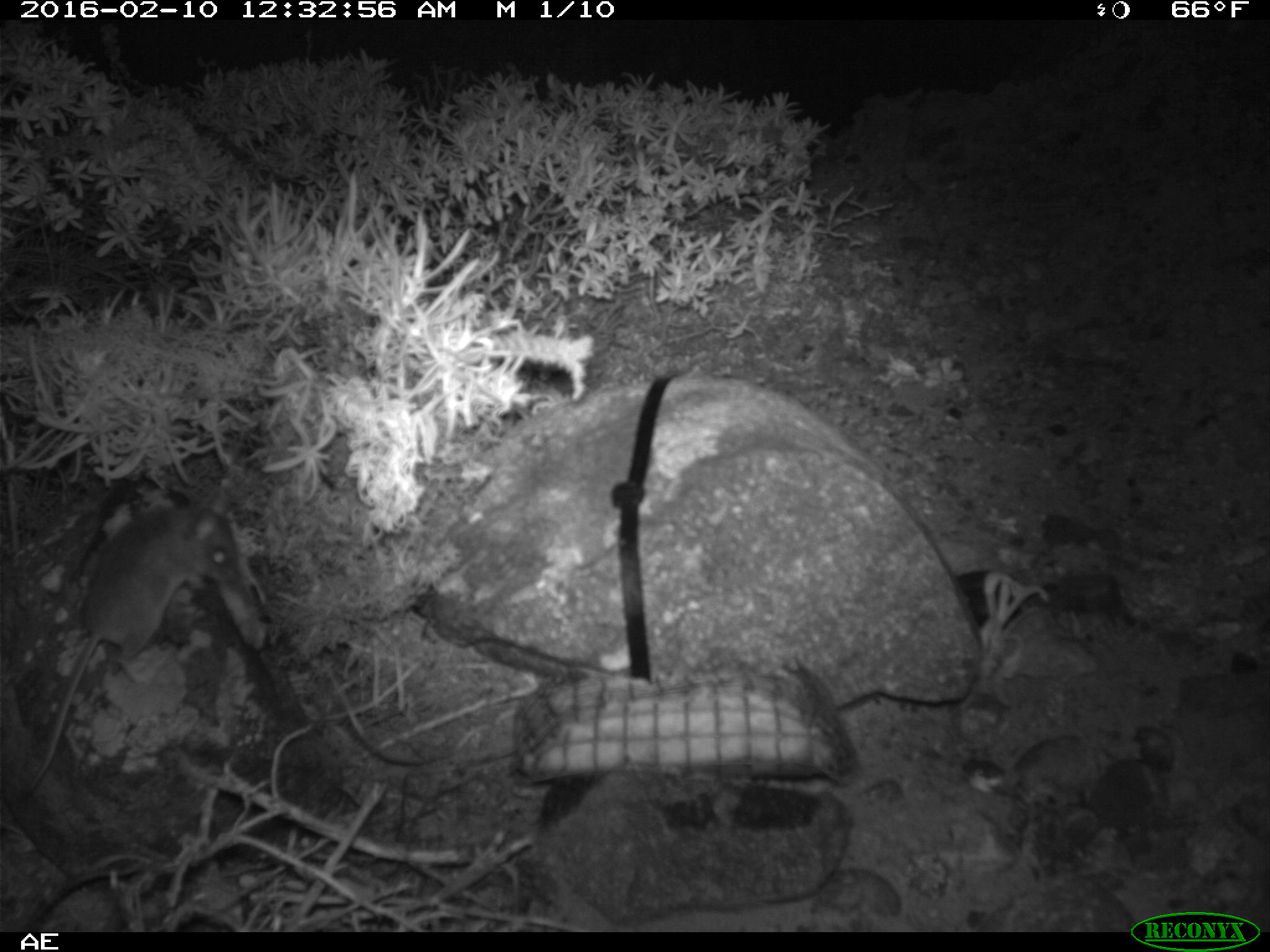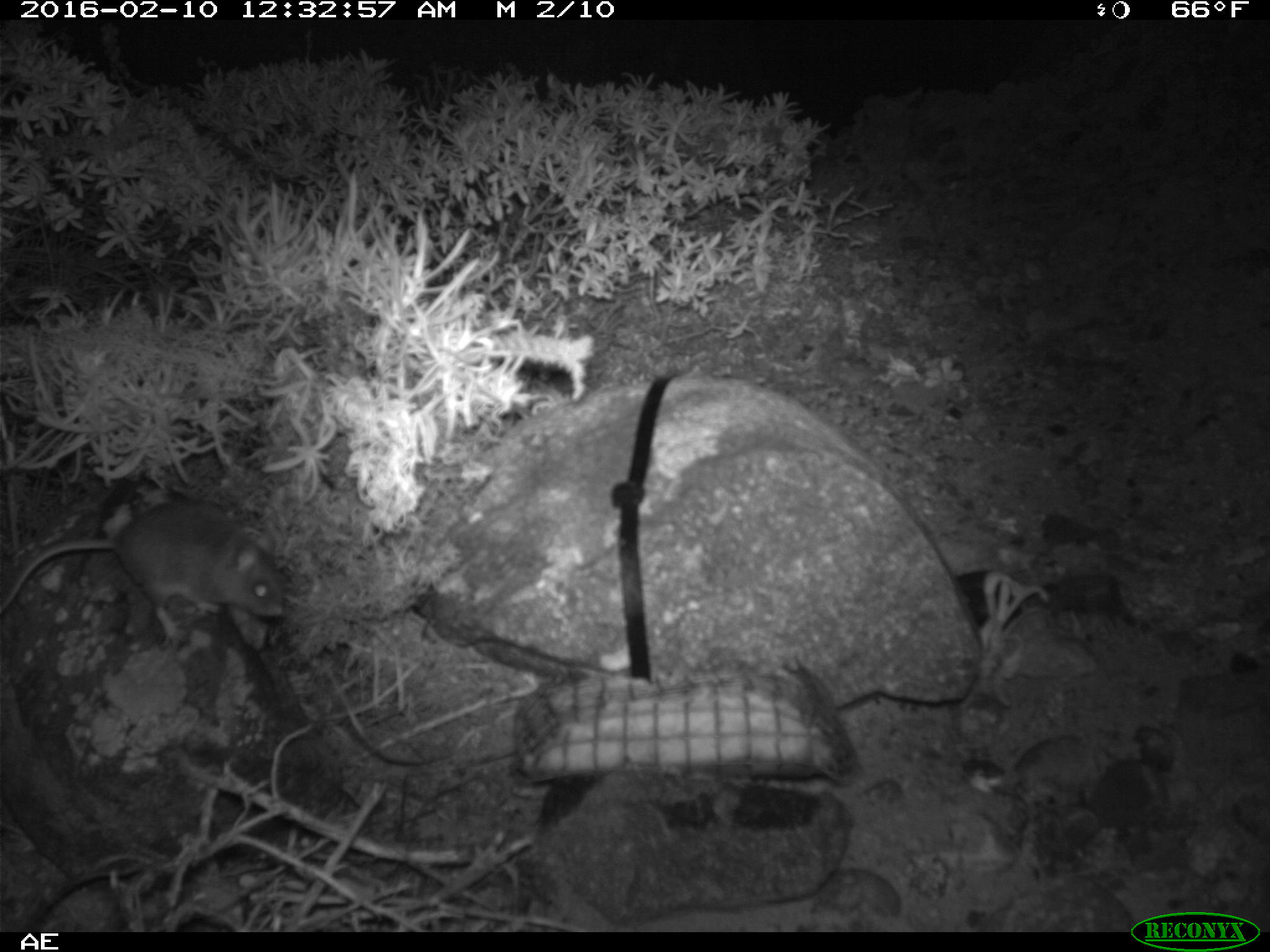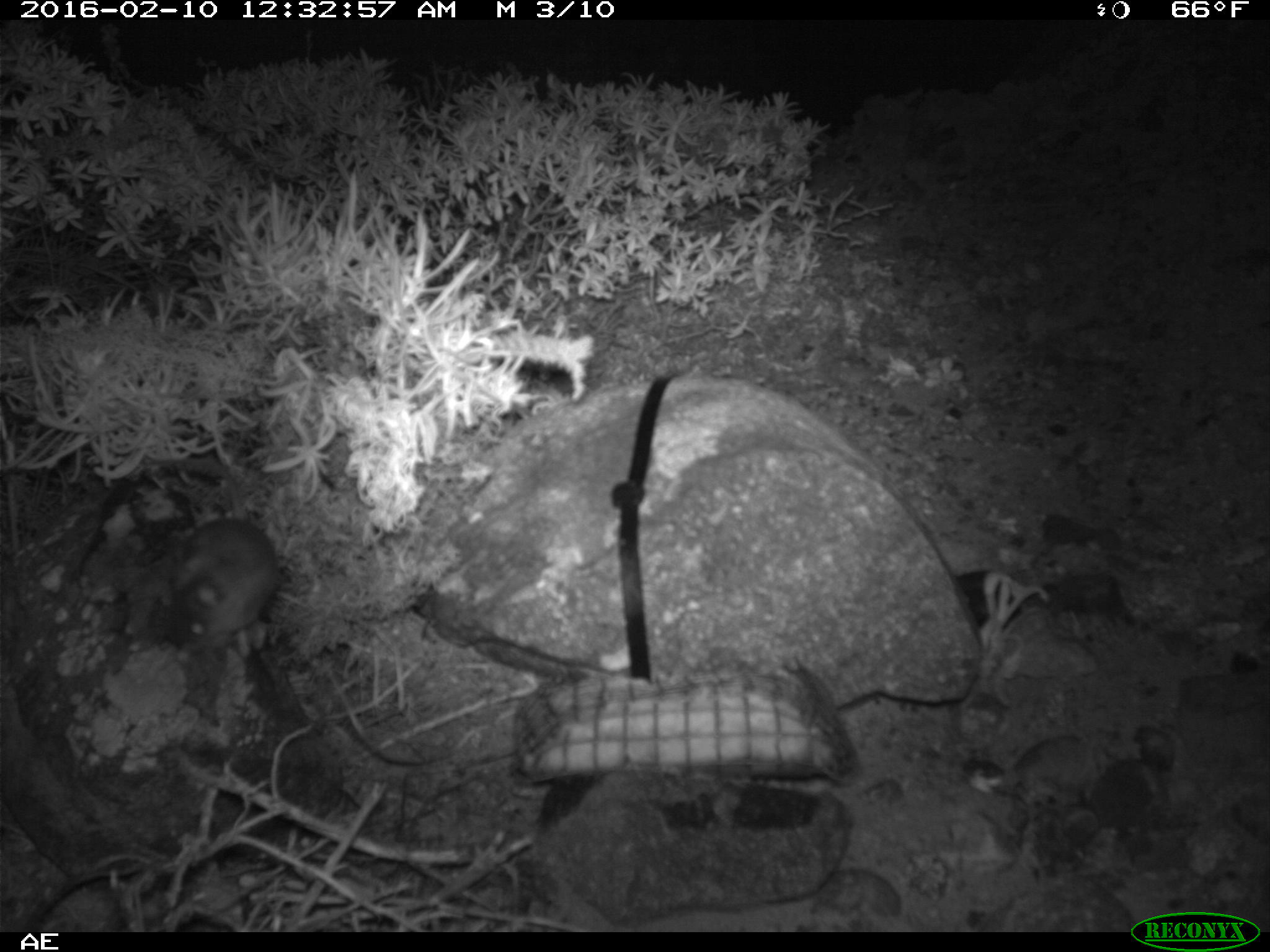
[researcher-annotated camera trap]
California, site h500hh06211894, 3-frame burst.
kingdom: Animalia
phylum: Chordata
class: Mammalia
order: Rodentia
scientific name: Rodentia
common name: rodent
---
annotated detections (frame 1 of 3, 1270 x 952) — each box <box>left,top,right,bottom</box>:
rodent: <box>20,503,246,798</box>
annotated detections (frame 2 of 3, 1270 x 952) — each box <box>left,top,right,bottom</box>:
rodent: <box>0,500,285,647</box>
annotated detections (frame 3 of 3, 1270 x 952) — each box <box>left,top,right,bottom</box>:
rodent: <box>166,515,283,653</box>